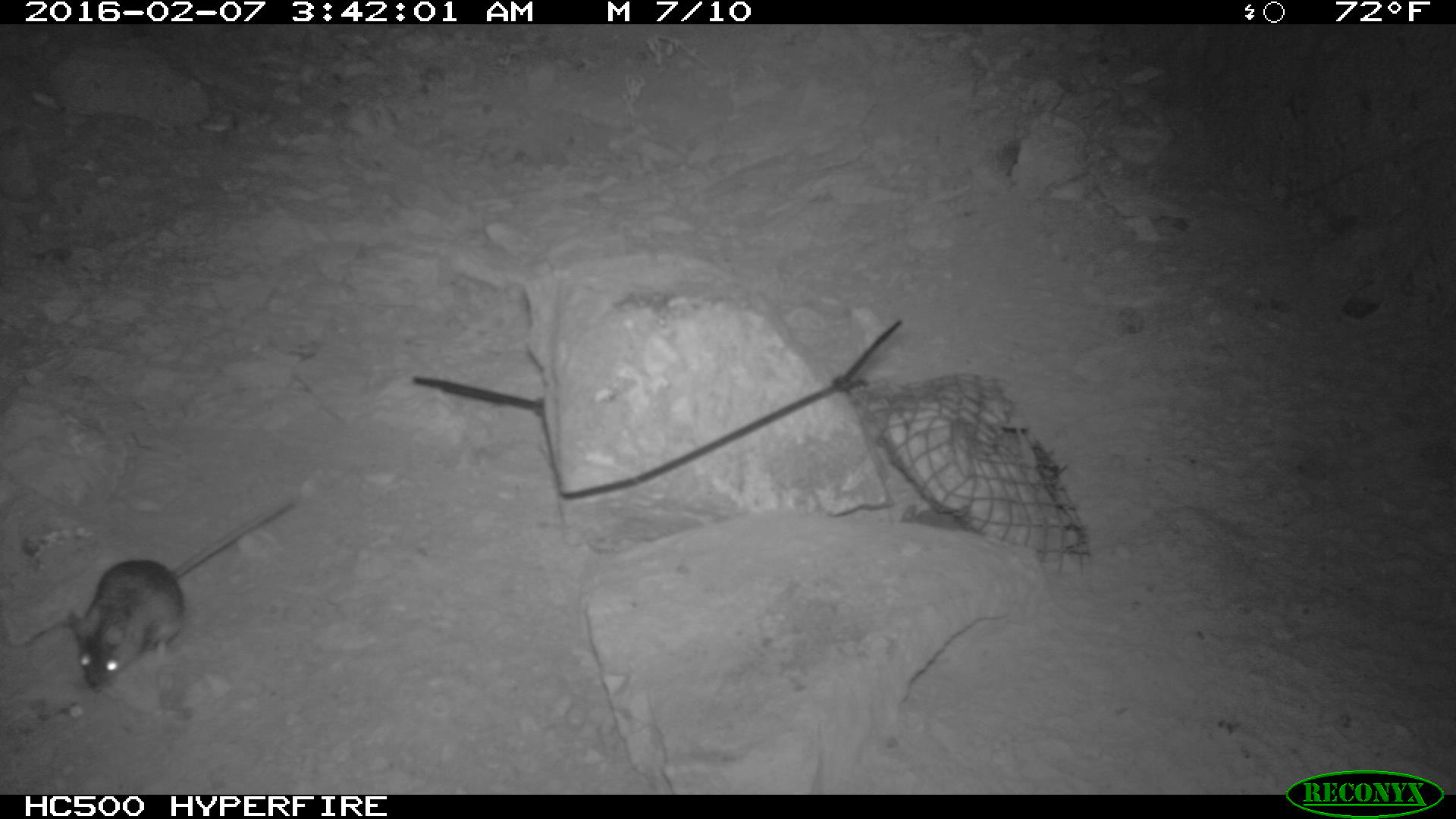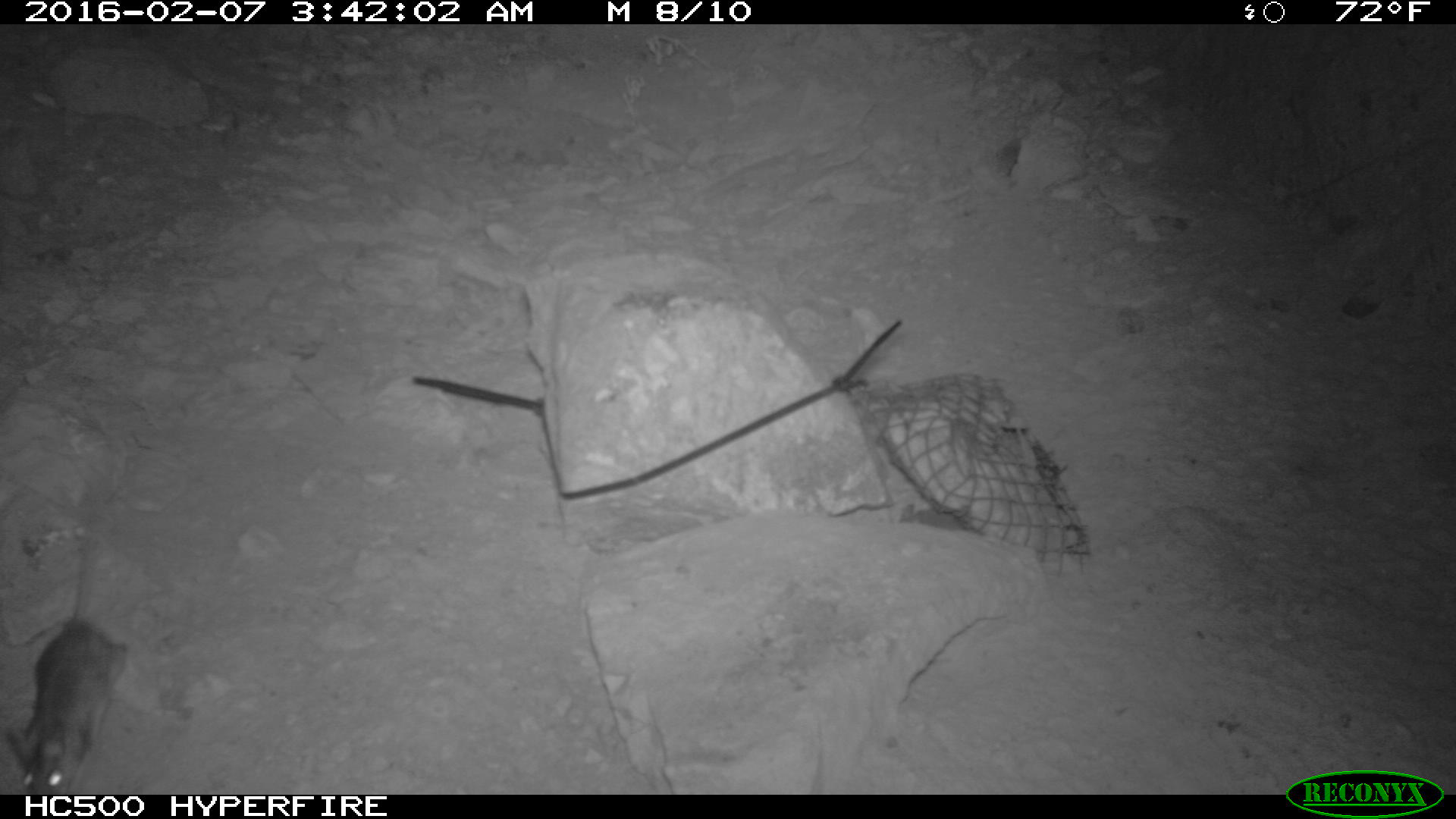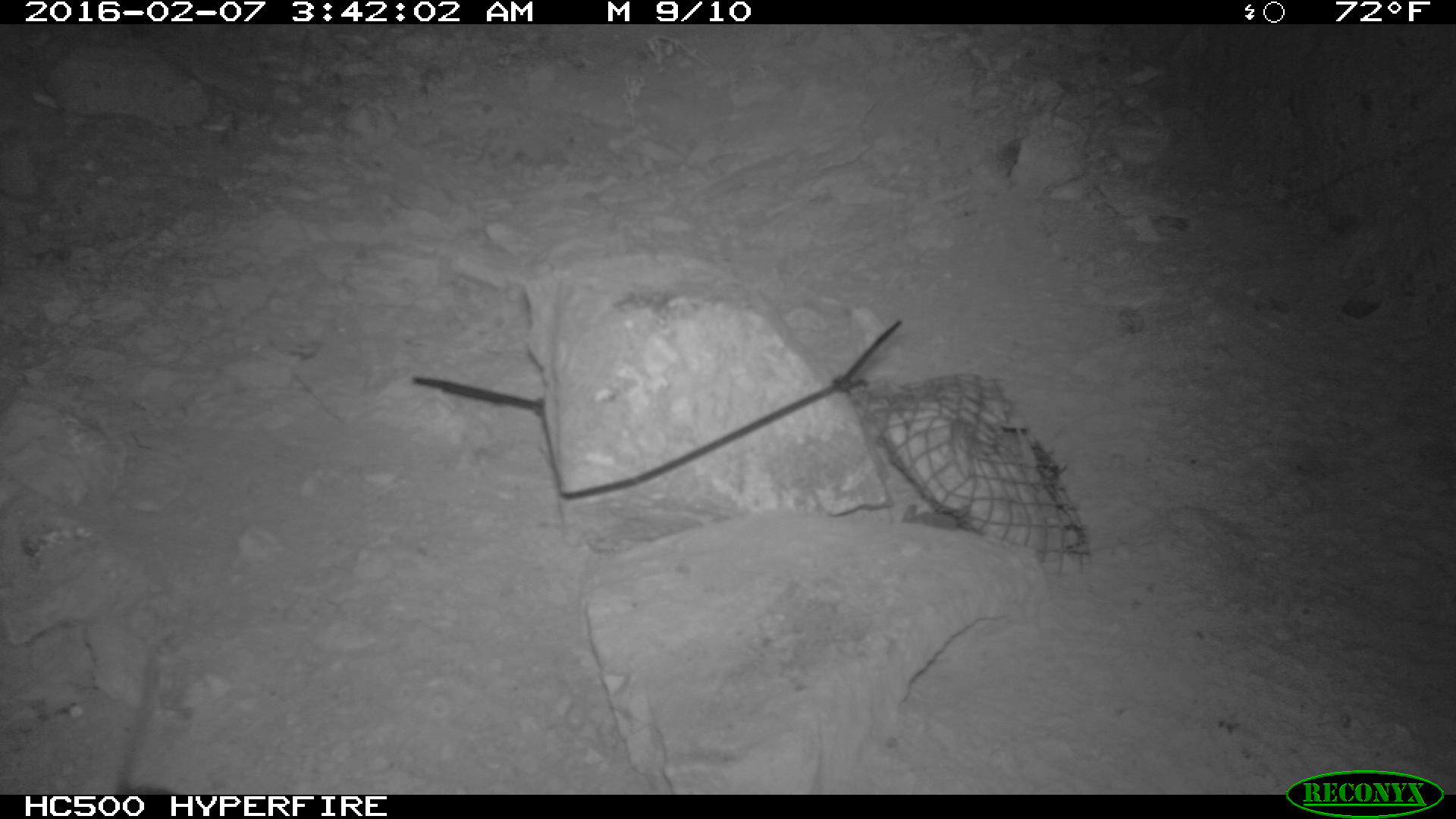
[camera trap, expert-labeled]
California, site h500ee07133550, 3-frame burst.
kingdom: Animalia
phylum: Chordata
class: Mammalia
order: Rodentia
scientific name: Rodentia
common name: rodent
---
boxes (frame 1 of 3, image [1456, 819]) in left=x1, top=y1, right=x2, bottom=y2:
rodent: left=64, top=501, right=291, bottom=689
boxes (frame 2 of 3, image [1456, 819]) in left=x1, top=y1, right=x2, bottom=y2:
rodent: left=0, top=552, right=127, bottom=795